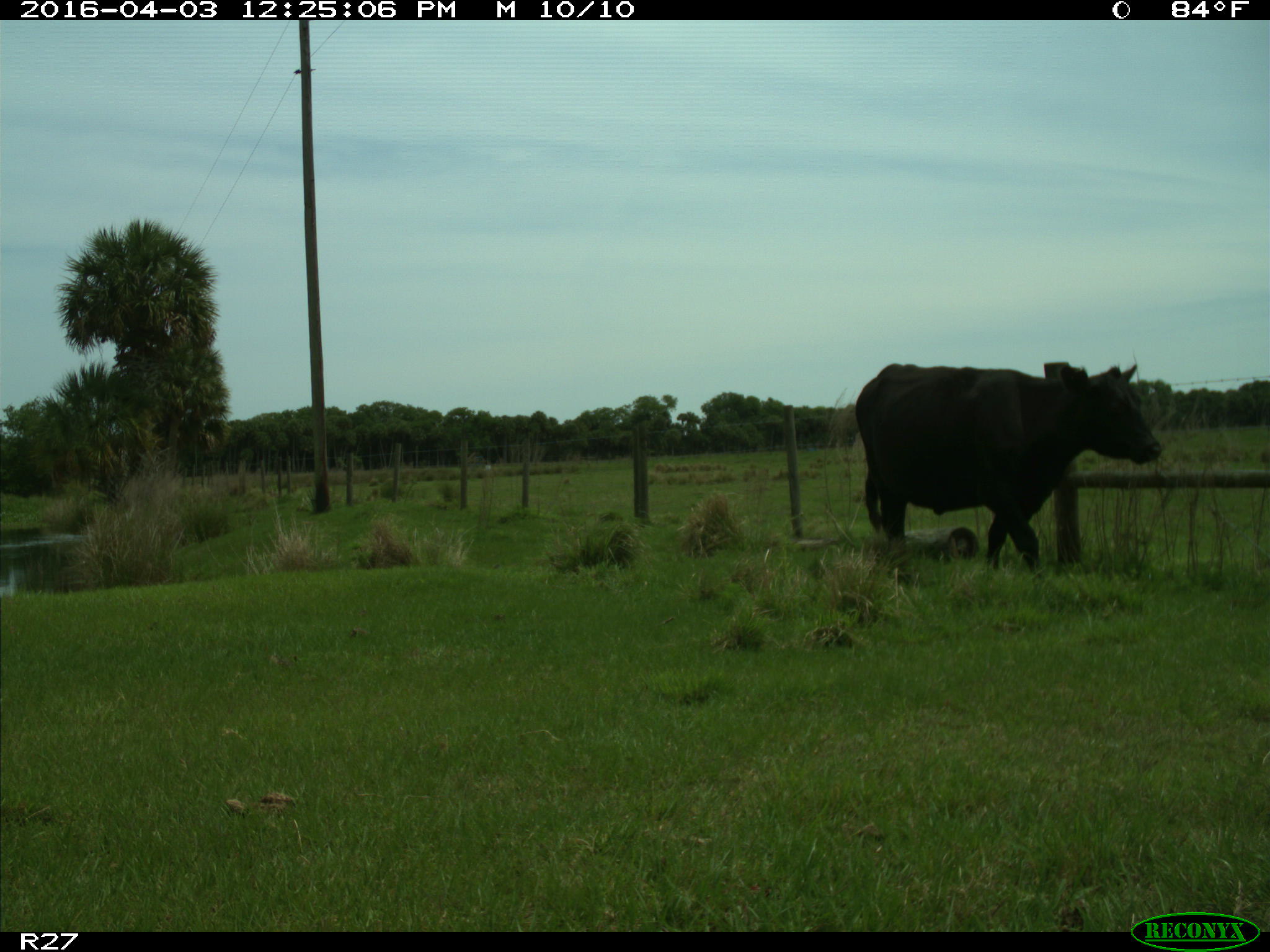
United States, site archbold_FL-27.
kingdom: Animalia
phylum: Chordata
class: Mammalia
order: Artiodactyla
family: Bovidae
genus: Bos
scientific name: Bos taurus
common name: domestic cow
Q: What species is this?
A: Bos taurus (domestic cow).